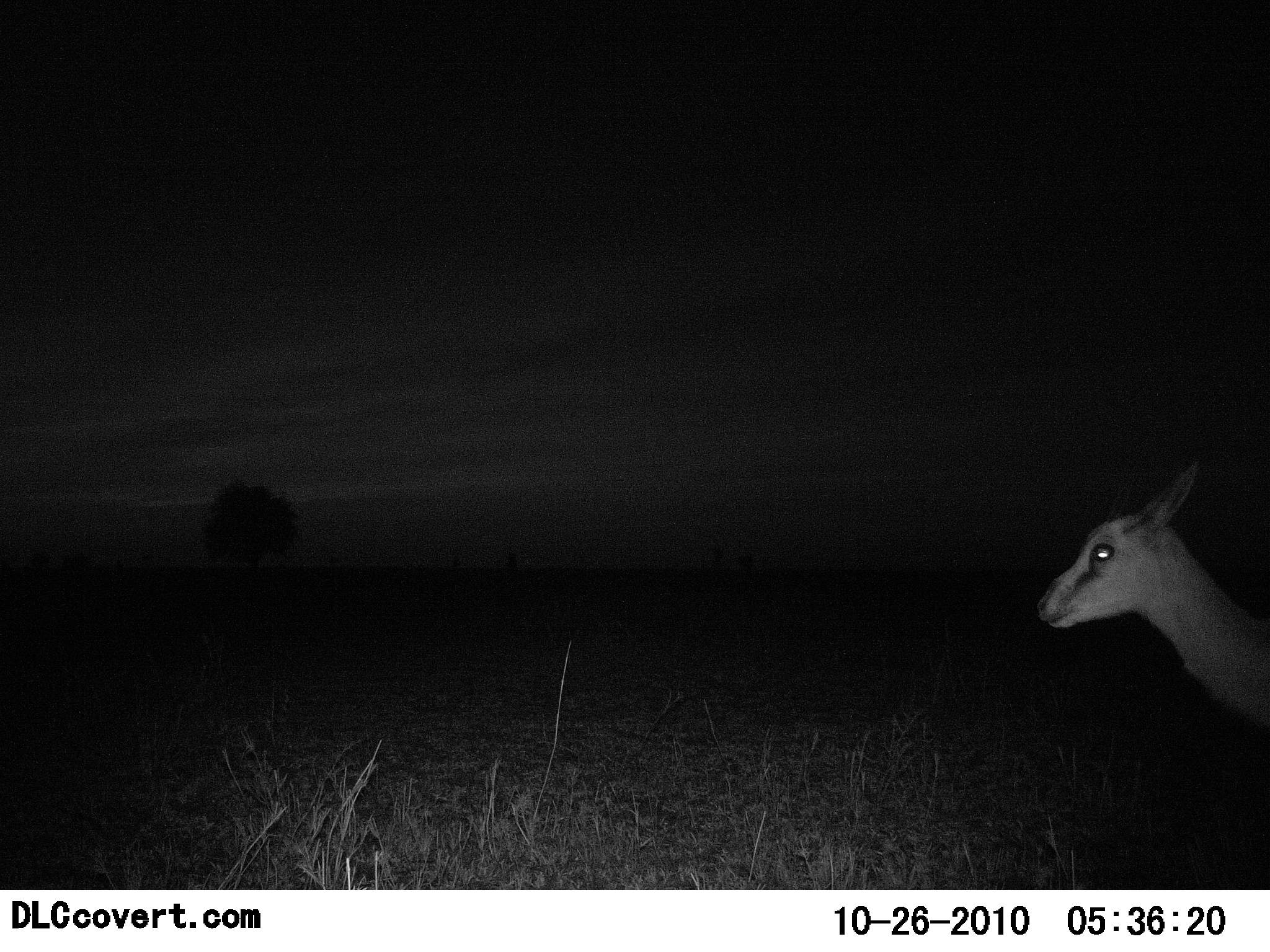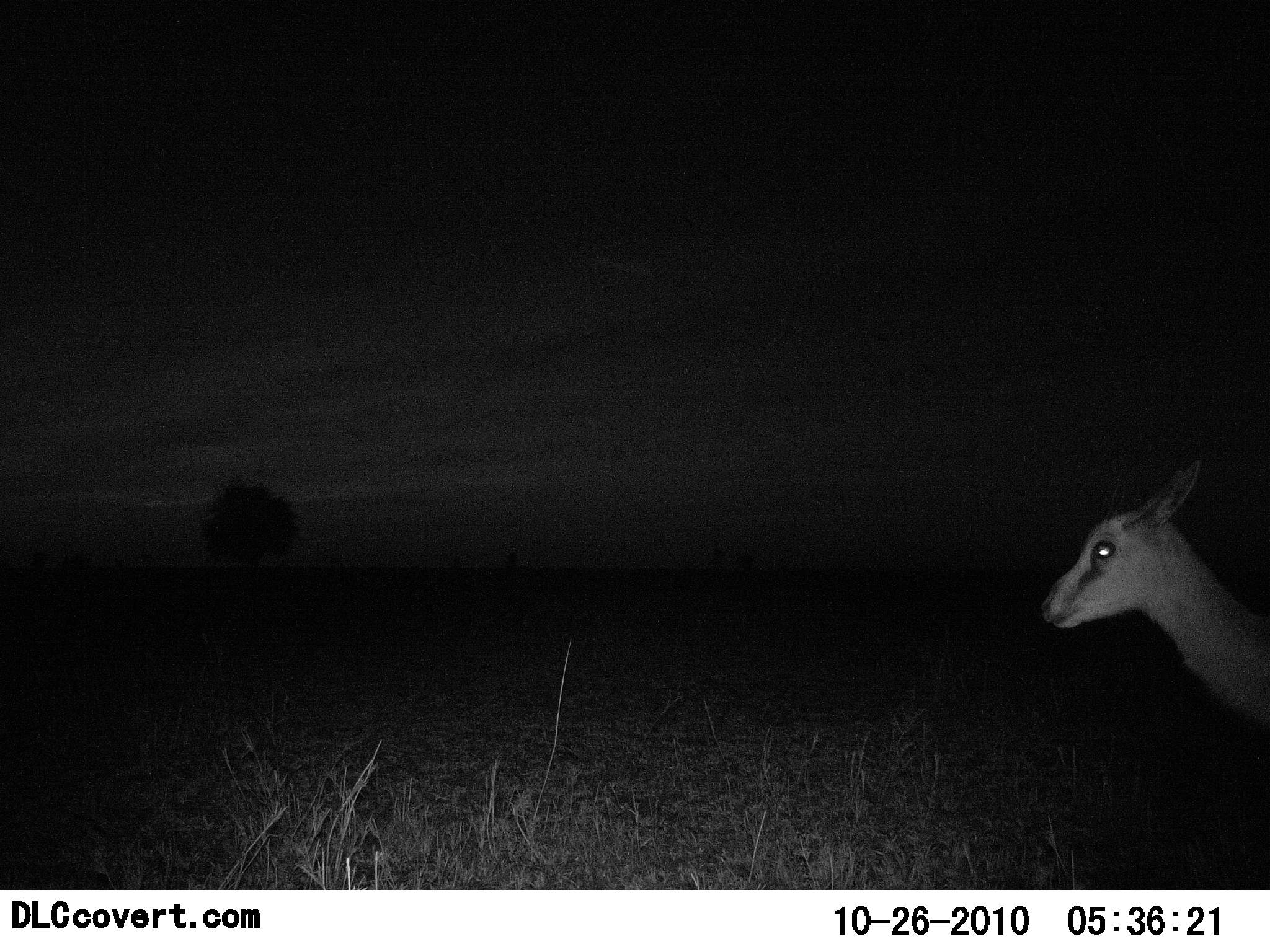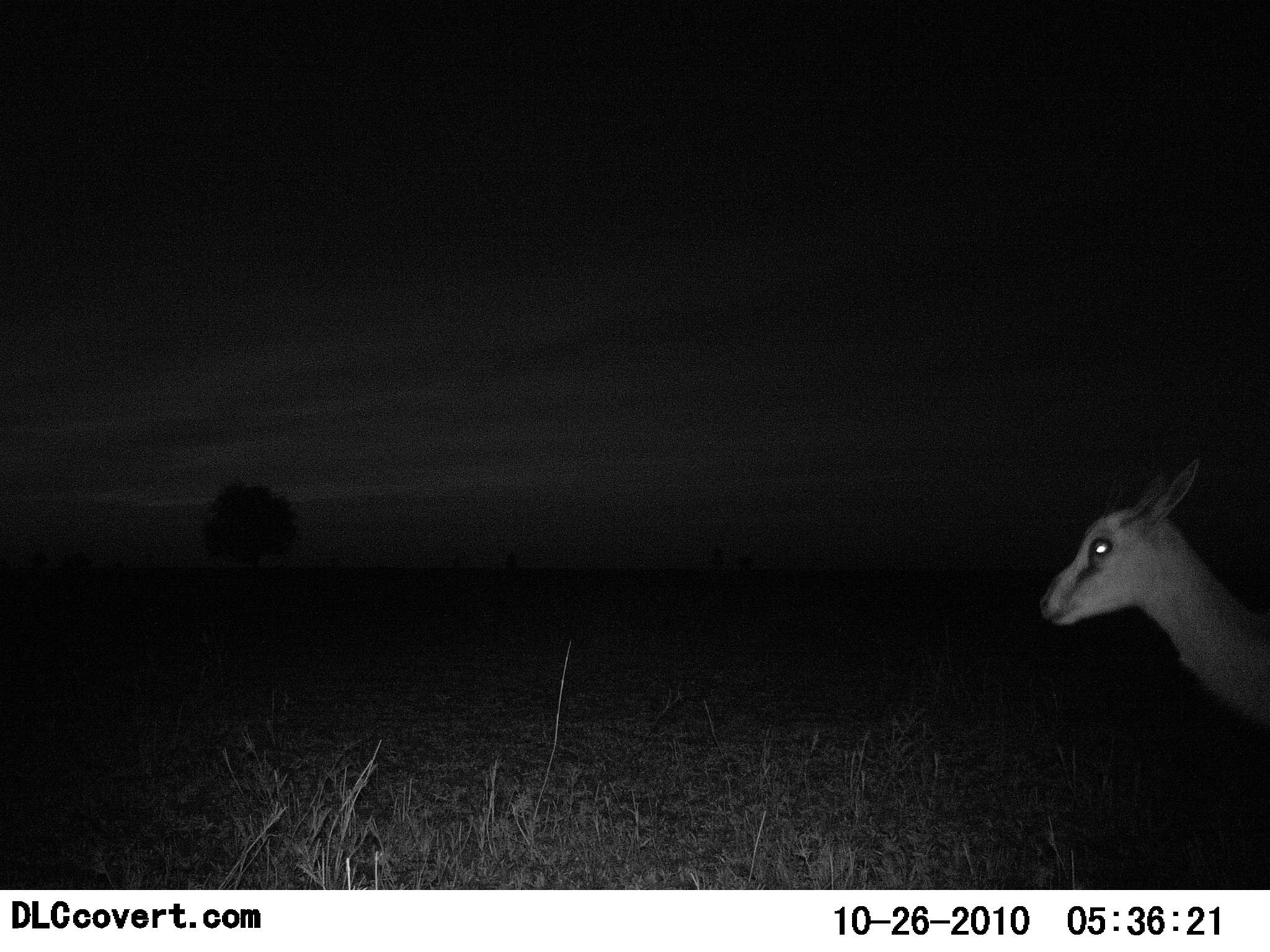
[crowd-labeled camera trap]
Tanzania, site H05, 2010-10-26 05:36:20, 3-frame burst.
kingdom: Animalia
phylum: Chordata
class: Mammalia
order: Artiodactyla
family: Bovidae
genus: Eudorcas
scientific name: Eudorcas thomsonii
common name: thomson's gazelle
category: gazellethomsons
Gazellethomsons (thomson's gazelle) (Eudorcas thomsonii), count 1. Behavior (volunteer vote fractions): standing 83%, resting 0%, moving 17%, interacting 0%. Young present (vote fraction): 8%. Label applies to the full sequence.